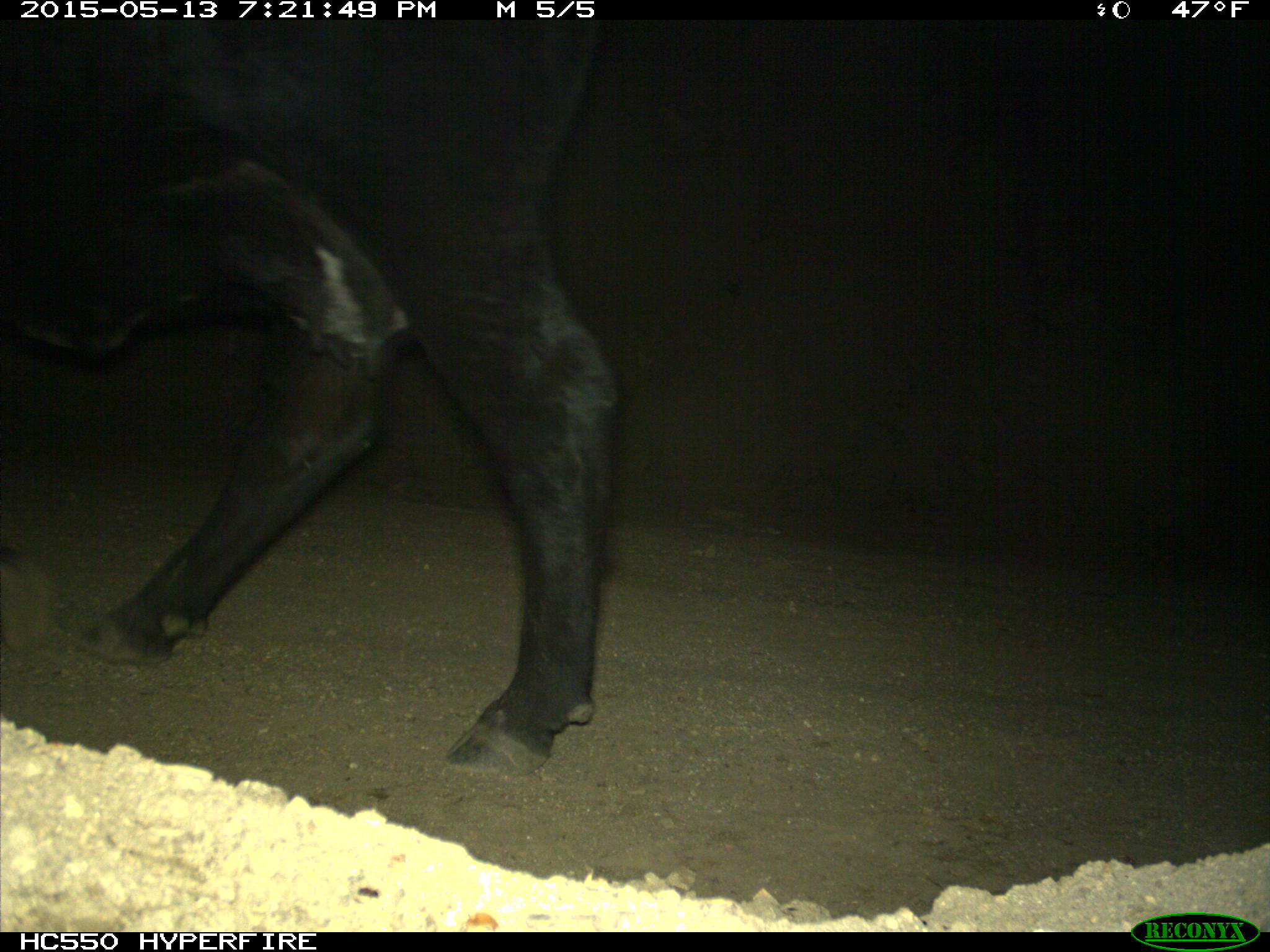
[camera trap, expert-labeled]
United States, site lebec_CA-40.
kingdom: Animalia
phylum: Chordata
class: Mammalia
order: Artiodactyla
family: Bovidae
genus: Bos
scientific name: Bos taurus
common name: domestic cow